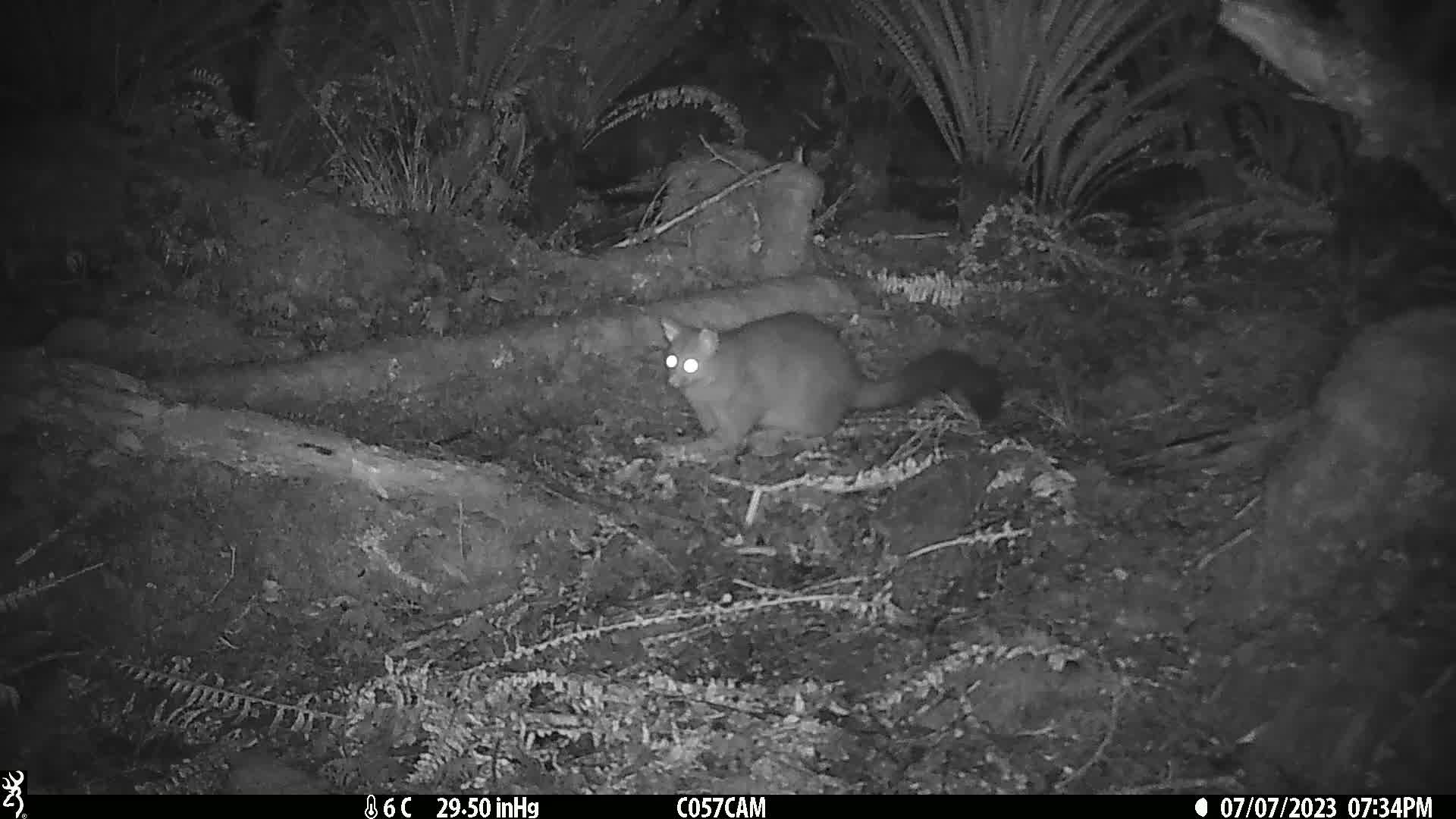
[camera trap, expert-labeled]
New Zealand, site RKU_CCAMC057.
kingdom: Animalia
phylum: Chordata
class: Mammalia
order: Diprotodontia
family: Phalangeridae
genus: Trichosurus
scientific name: Trichosurus vulpecula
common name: common brushtail possum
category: possum